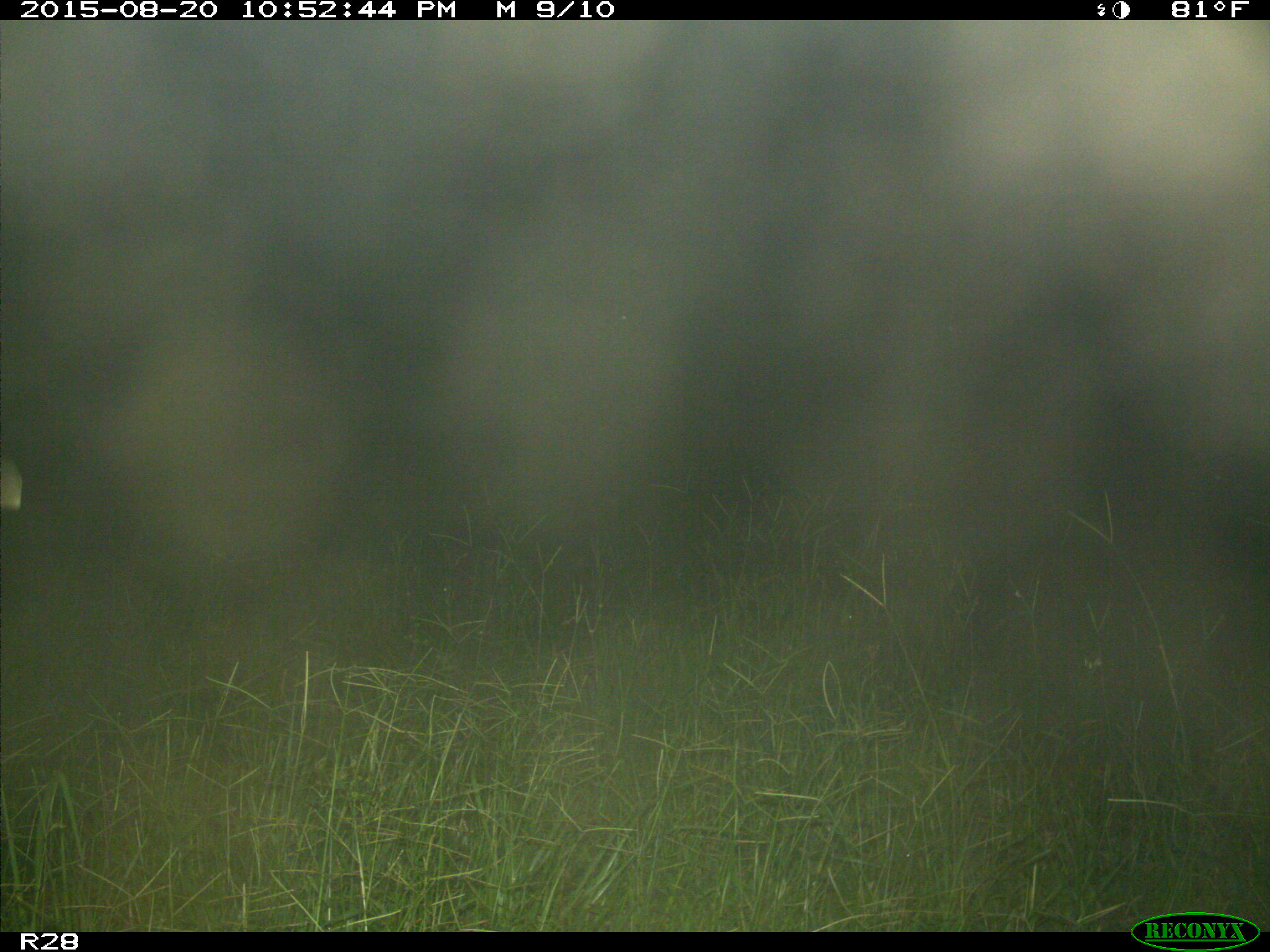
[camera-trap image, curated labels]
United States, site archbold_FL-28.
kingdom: Animalia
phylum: Chordata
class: Mammalia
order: Artiodactyla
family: Bovidae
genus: Bos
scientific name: Bos taurus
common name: domestic cow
Bos taurus (domestic cow).